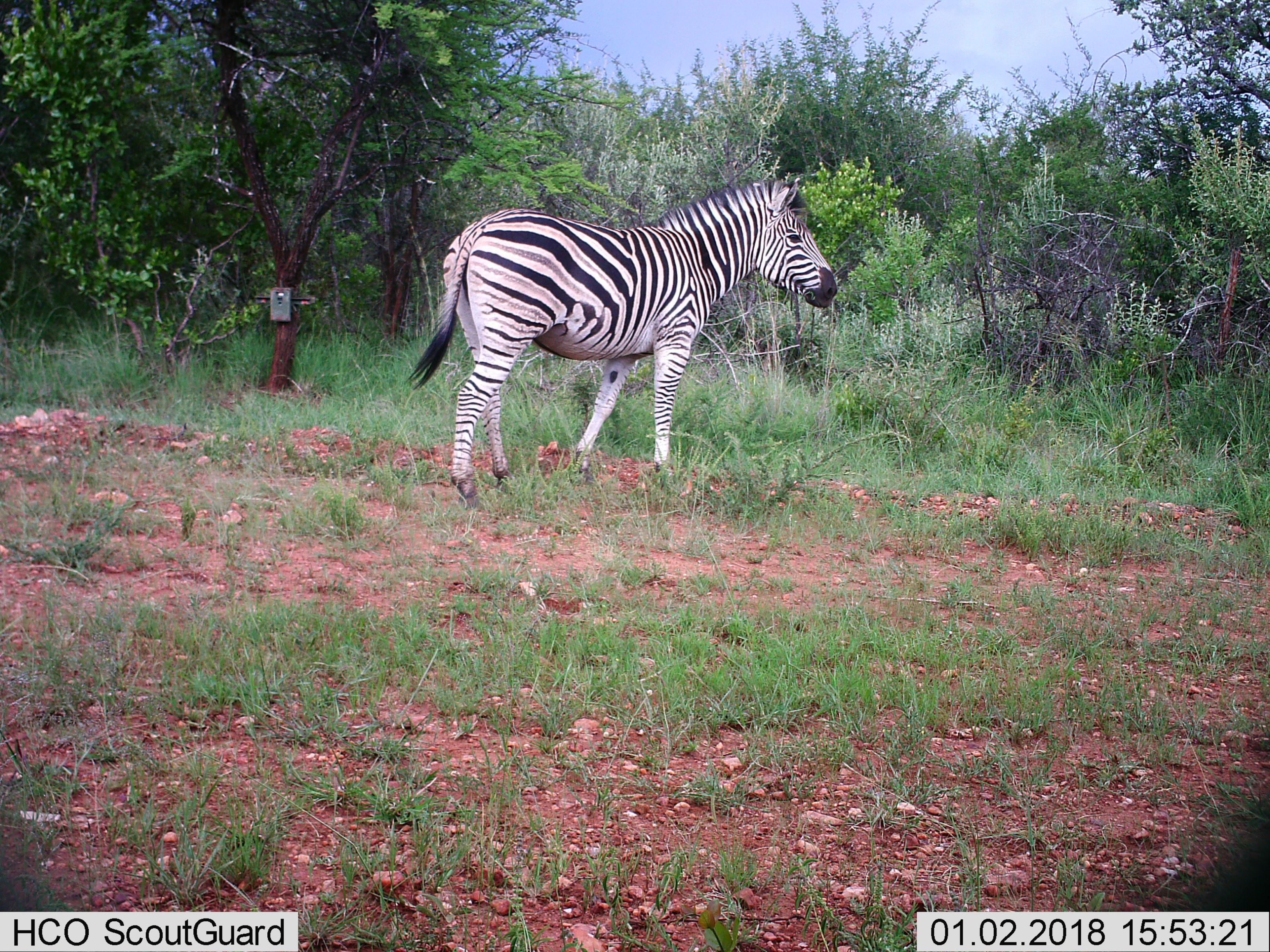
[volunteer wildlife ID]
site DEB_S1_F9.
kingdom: Animalia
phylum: Chordata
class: Mammalia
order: Perissodactyla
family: Equidae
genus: Equus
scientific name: Equus quagga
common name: plains zebra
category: zebraplains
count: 1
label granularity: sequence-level